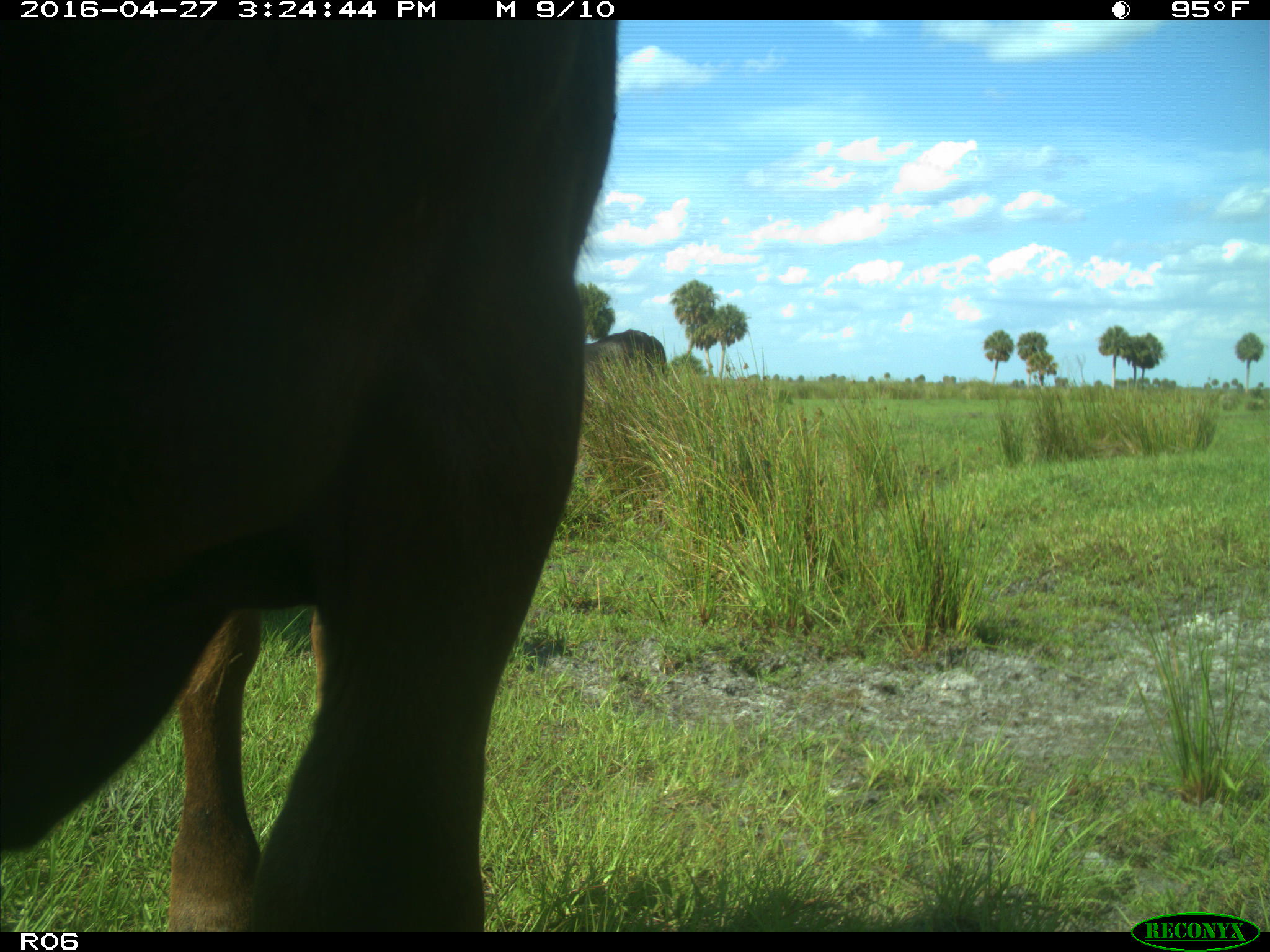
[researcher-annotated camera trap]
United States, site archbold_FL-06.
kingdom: Animalia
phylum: Chordata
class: Mammalia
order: Artiodactyla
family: Bovidae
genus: Bos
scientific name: Bos taurus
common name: domestic cow